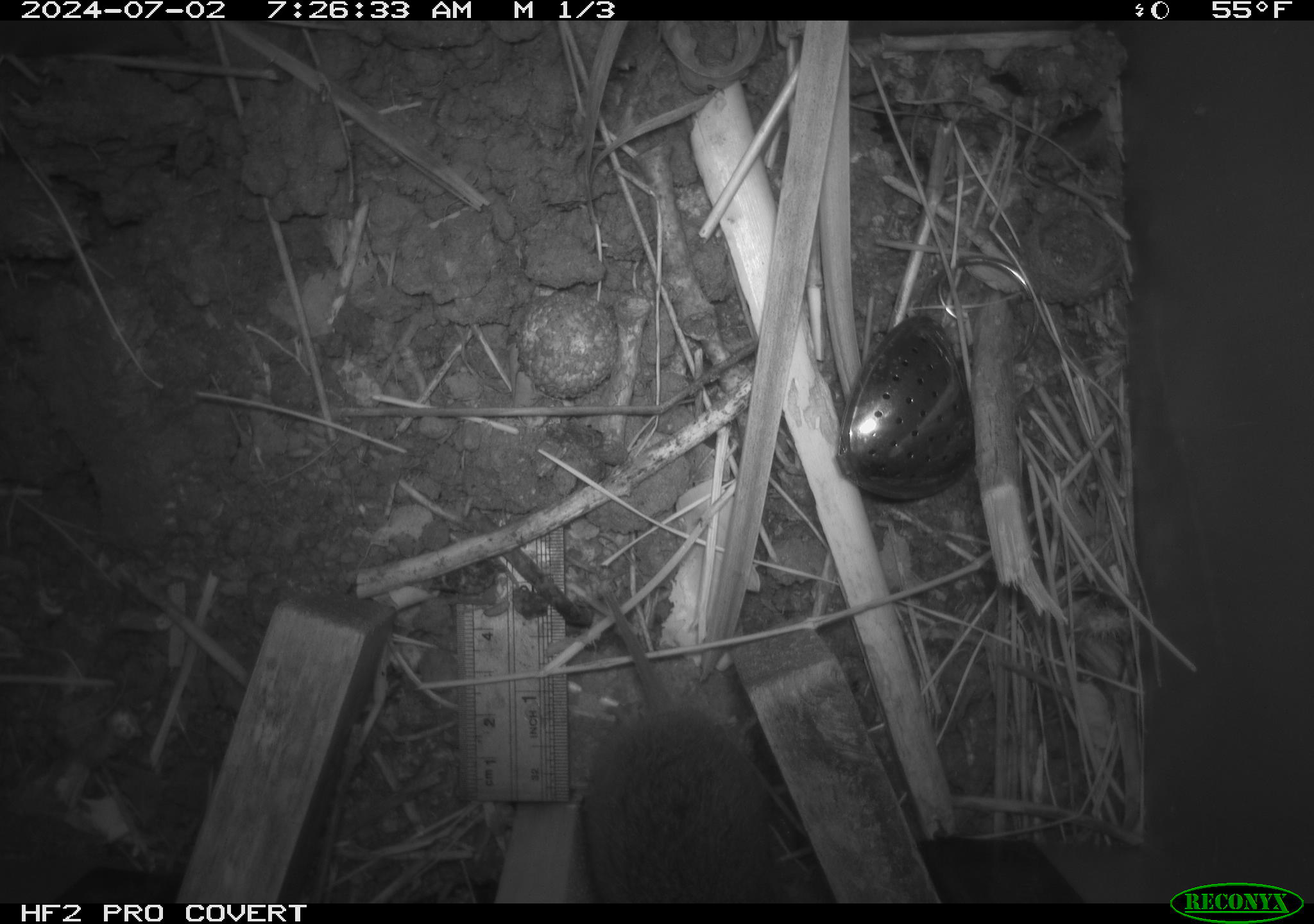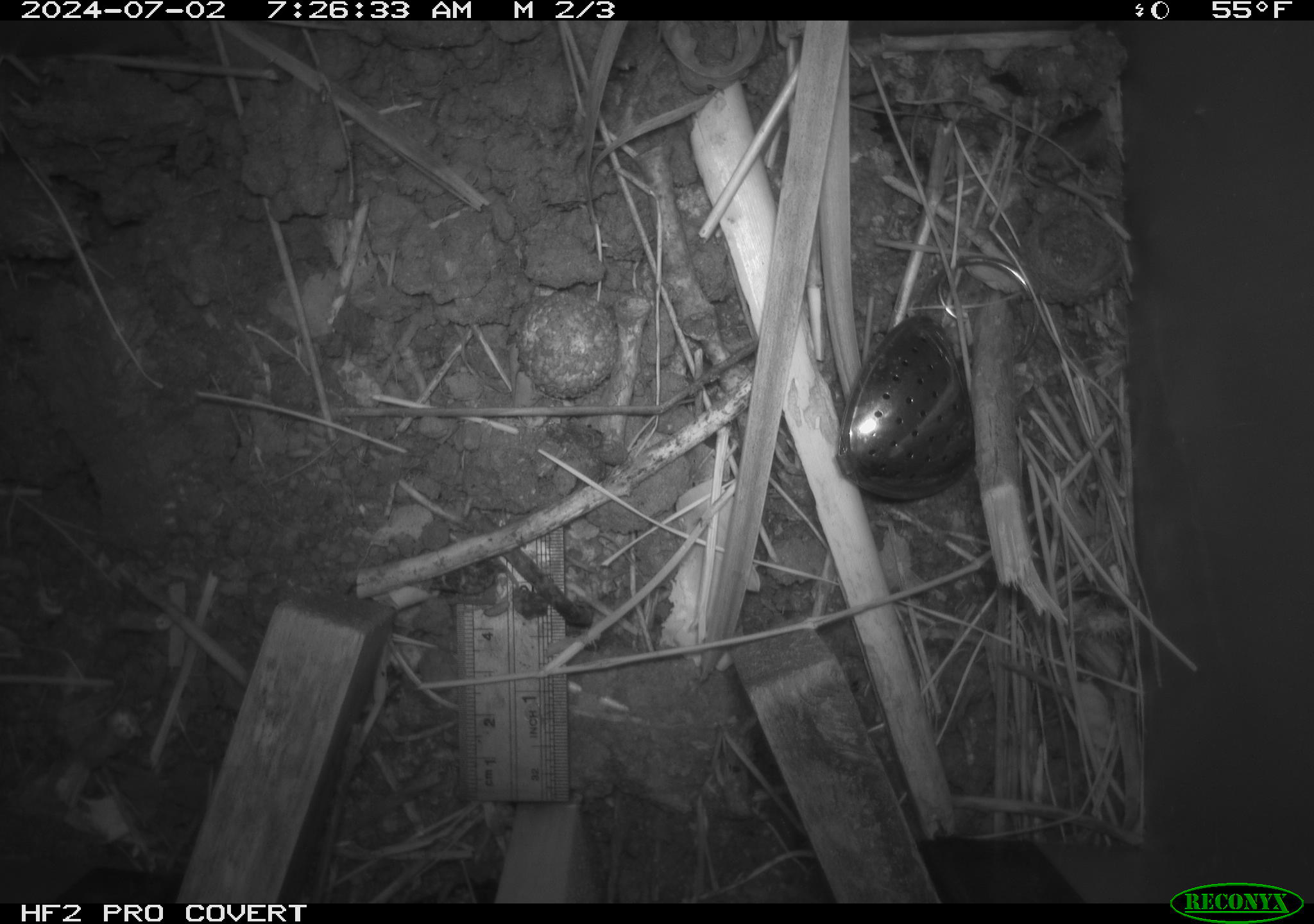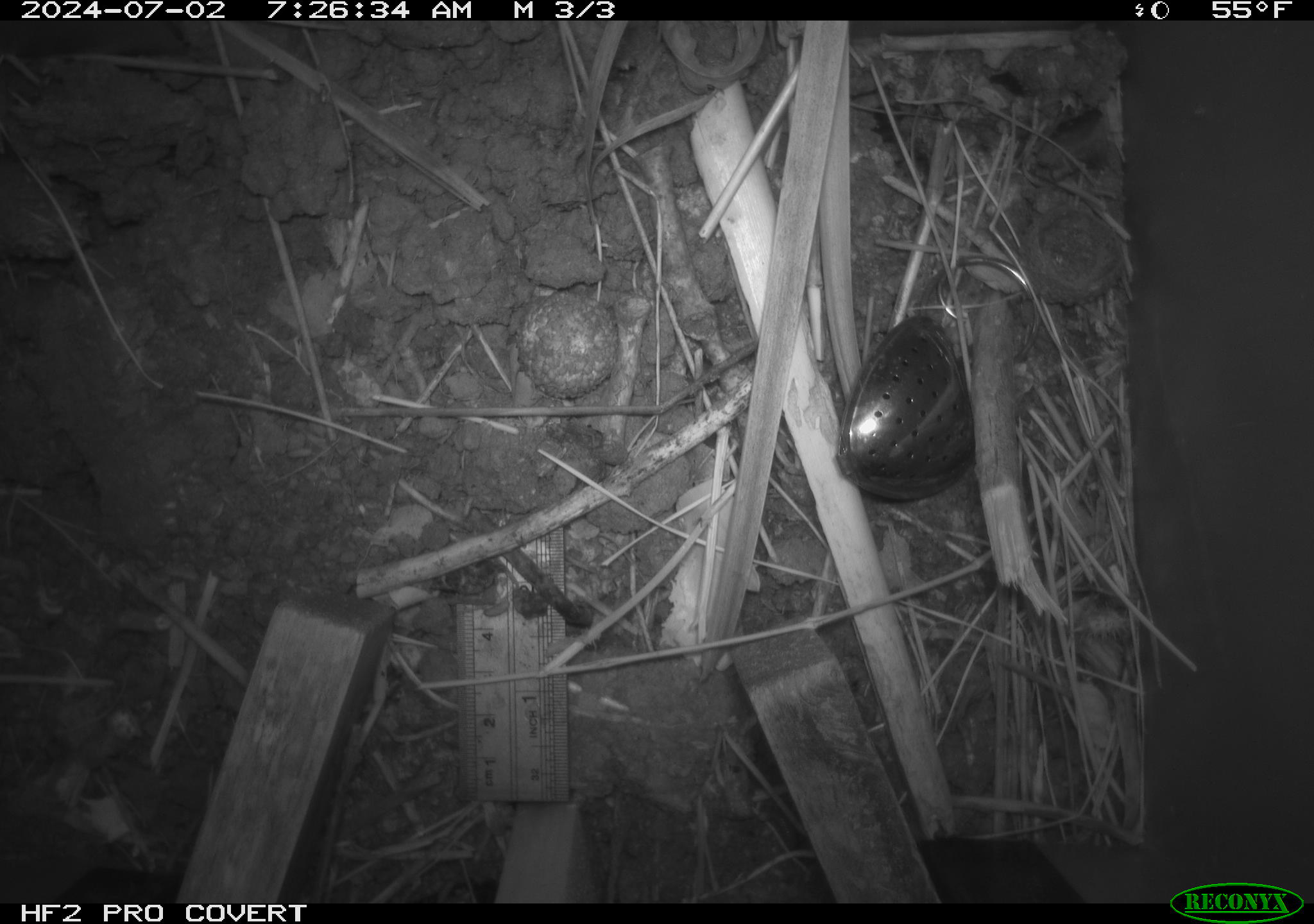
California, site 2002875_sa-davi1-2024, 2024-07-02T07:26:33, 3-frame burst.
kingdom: Animalia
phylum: Chordata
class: Mammalia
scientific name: Mammalia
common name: small mammal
Small mammal (Mammalia).